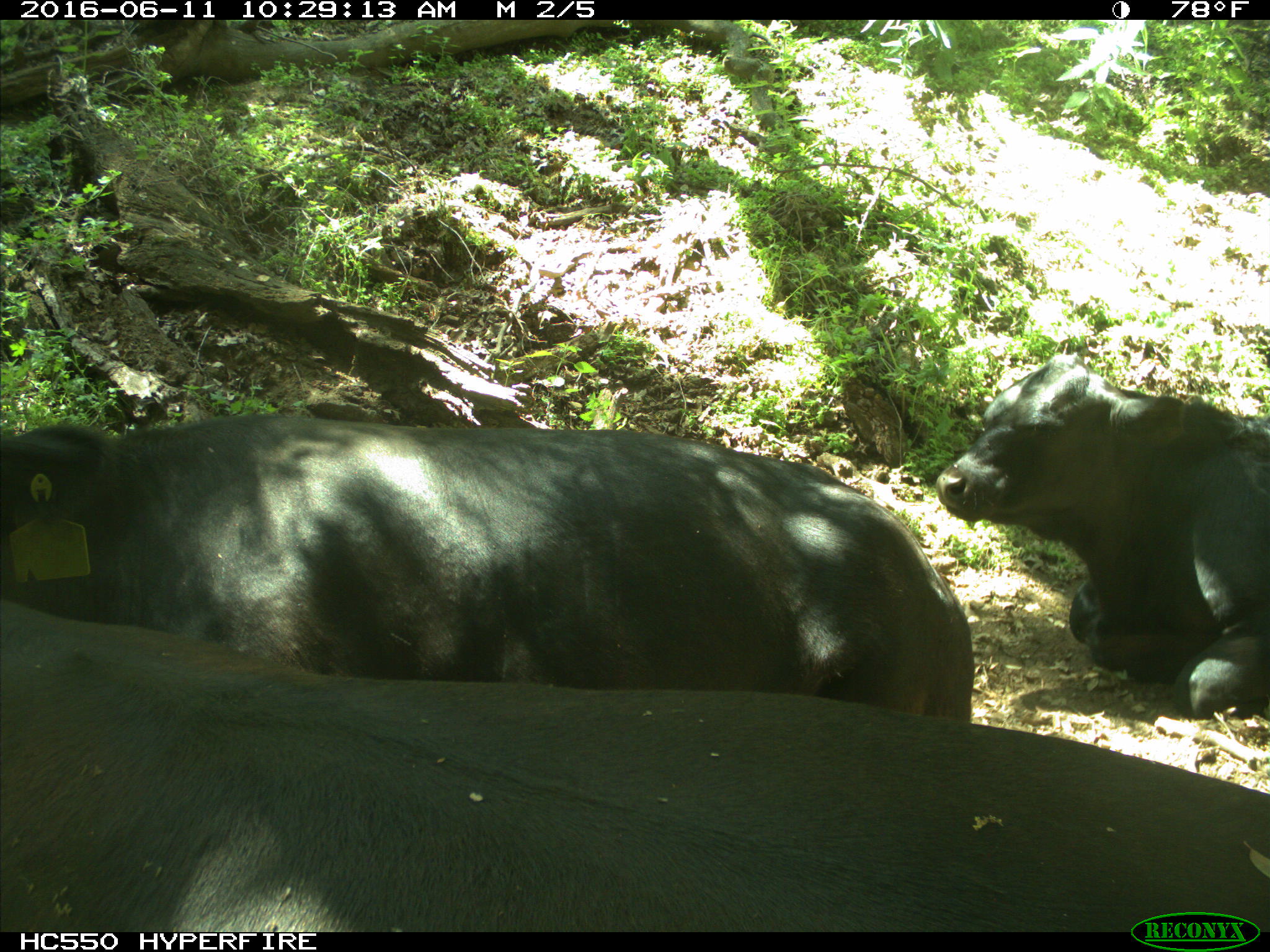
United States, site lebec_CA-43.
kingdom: Animalia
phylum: Chordata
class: Mammalia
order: Artiodactyla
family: Bovidae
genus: Bos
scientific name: Bos taurus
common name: domestic cow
Bos taurus (domestic cow).